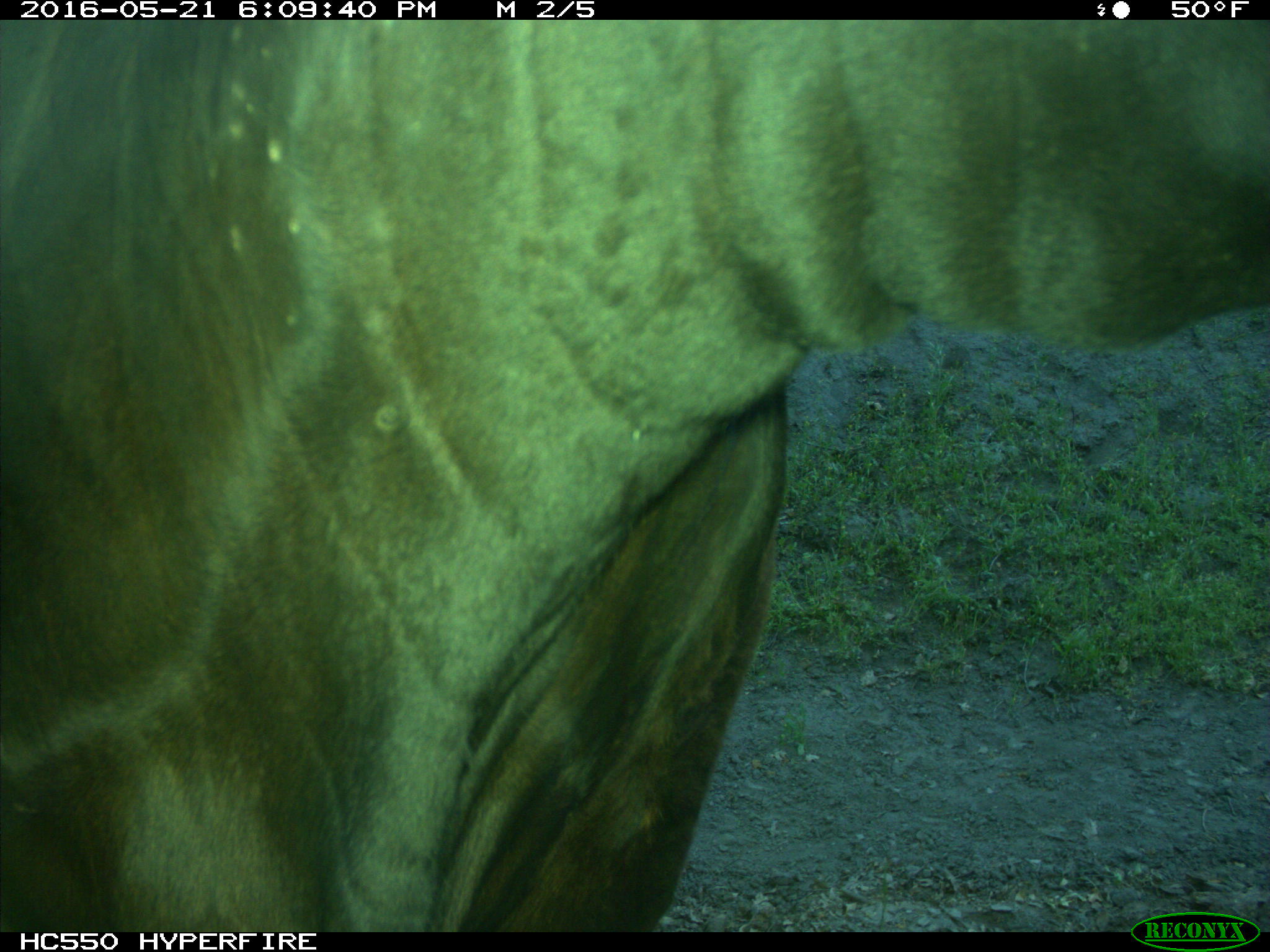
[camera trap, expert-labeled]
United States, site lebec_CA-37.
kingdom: Animalia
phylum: Chordata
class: Mammalia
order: Artiodactyla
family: Bovidae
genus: Bos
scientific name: Bos taurus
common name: domestic cow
Bos taurus (domestic cow).